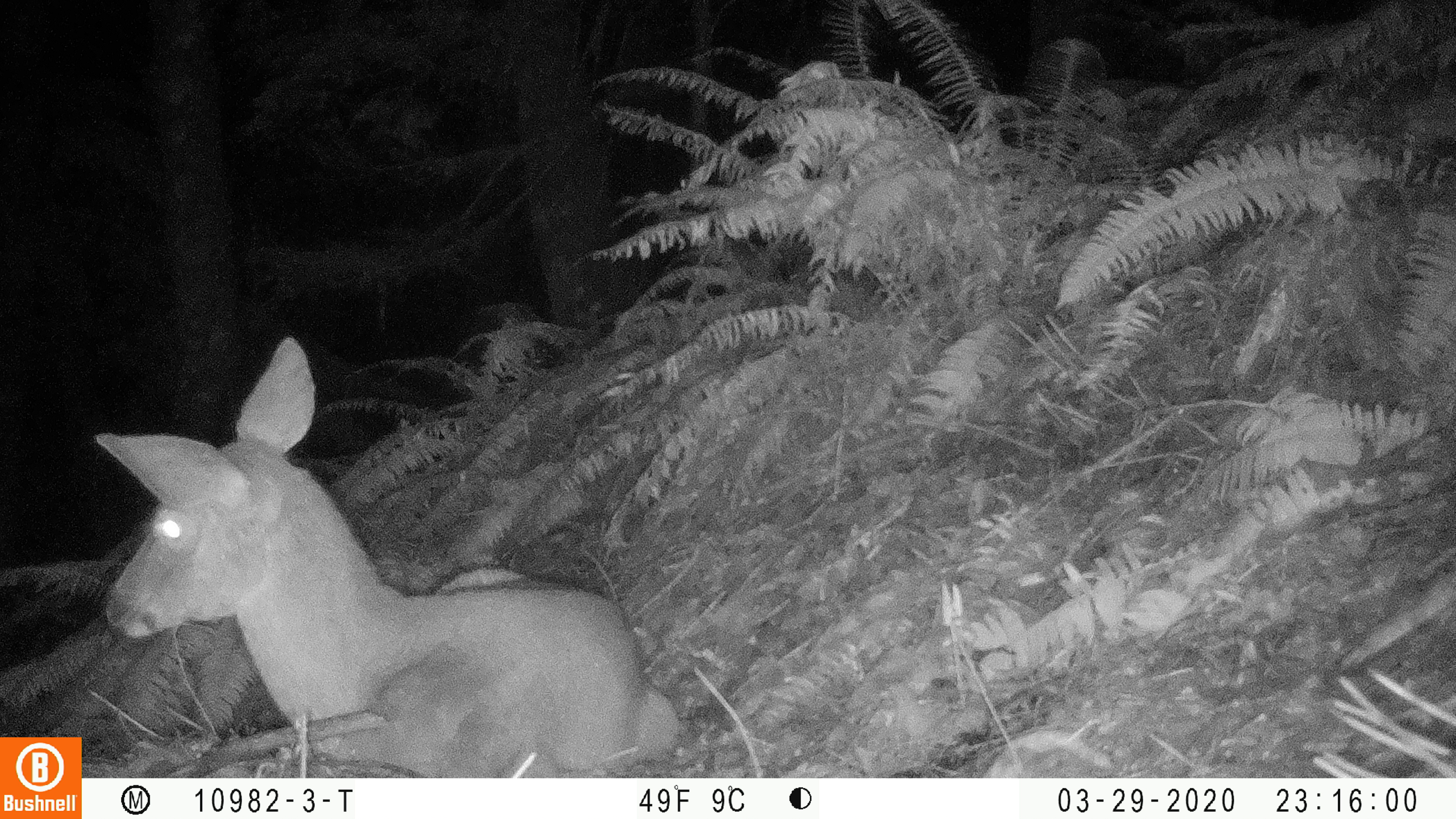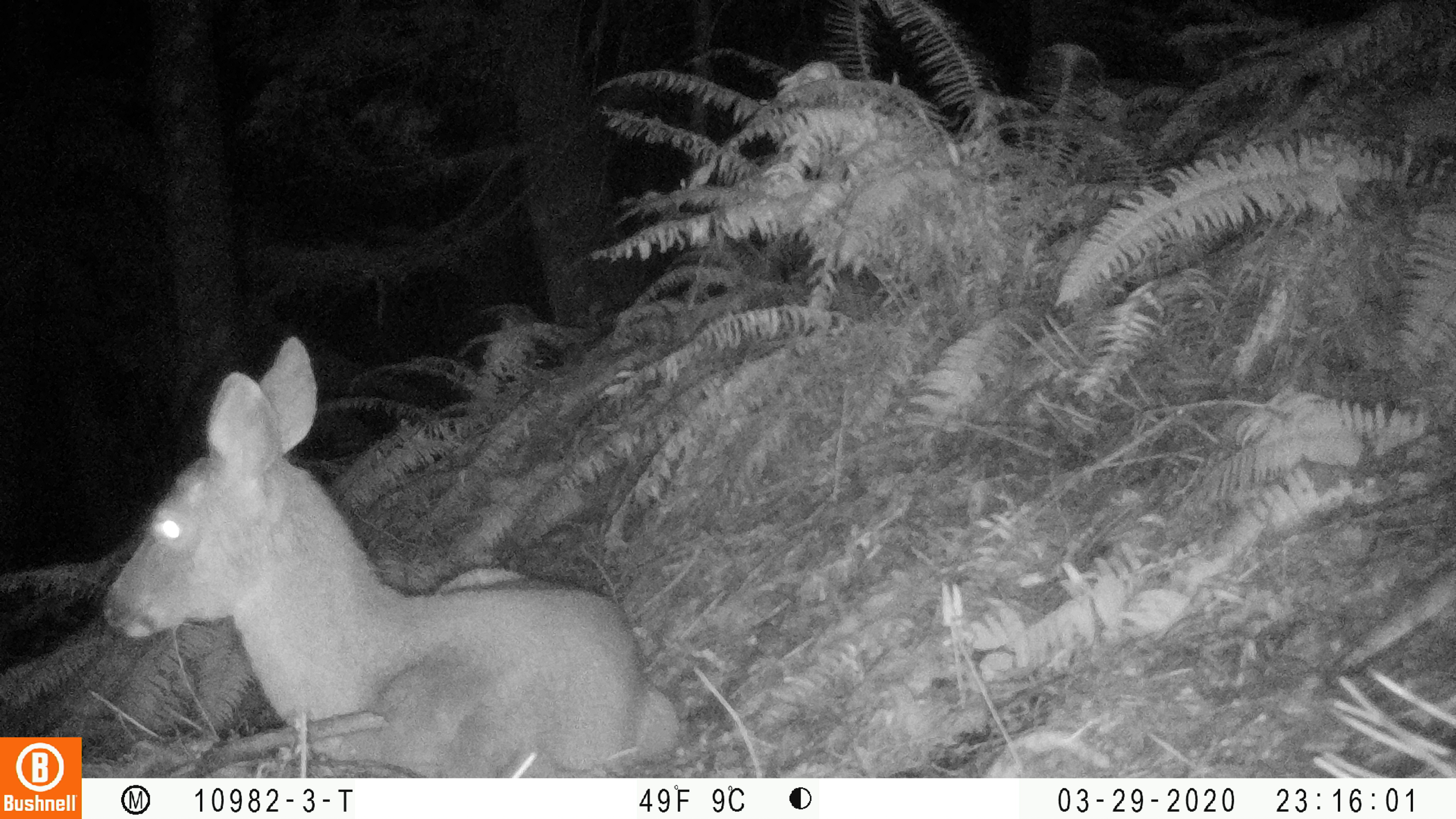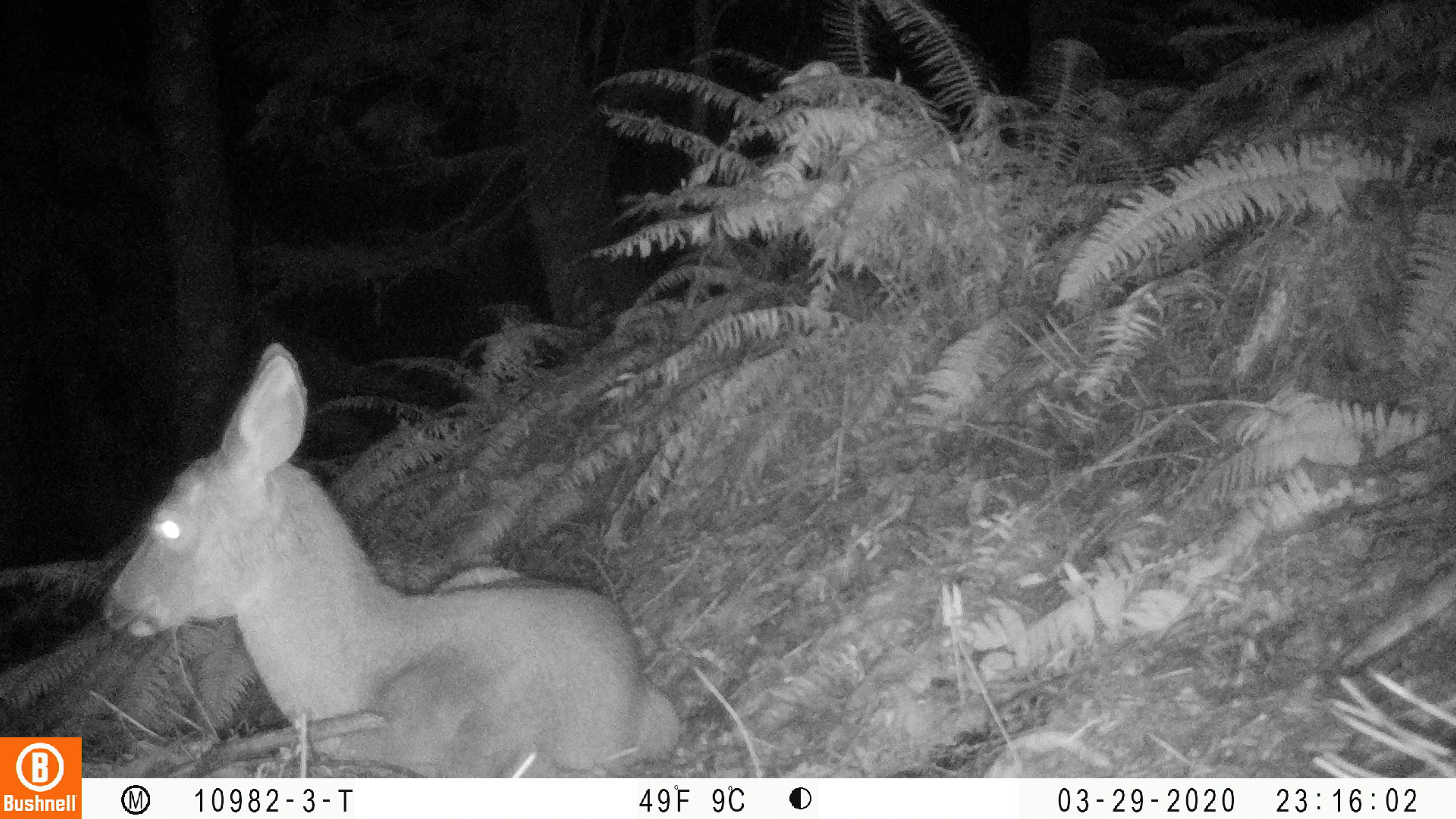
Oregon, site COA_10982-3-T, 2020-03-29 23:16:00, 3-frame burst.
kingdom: Animalia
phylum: Chordata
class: Mammalia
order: Artiodactyla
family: Cervidae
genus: Odocoileus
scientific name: Odocoileus hemionus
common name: black-tailed deer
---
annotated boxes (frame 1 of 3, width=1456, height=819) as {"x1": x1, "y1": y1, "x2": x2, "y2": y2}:
black-tailed deer: {"x1": 90, "y1": 327, "x2": 685, "y2": 765}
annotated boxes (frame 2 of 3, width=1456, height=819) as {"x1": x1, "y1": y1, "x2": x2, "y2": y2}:
black-tailed deer: {"x1": 93, "y1": 328, "x2": 689, "y2": 766}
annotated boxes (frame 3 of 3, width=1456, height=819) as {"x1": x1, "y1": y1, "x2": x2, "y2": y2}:
black-tailed deer: {"x1": 86, "y1": 332, "x2": 677, "y2": 765}